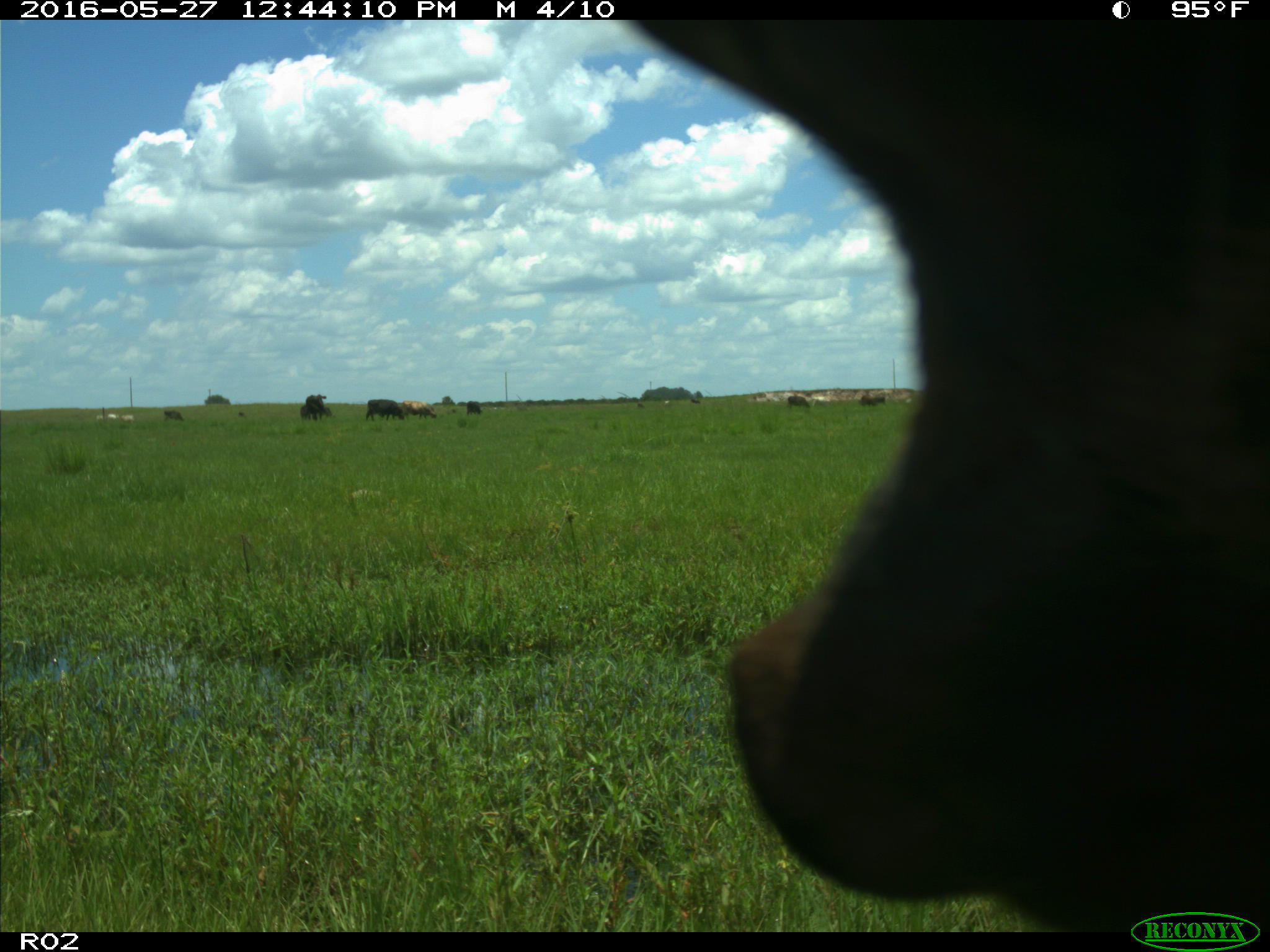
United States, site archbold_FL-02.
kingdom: Animalia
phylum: Chordata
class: Mammalia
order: Artiodactyla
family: Bovidae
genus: Bos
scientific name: Bos taurus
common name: domestic cow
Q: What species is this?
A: Bos taurus (domestic cow).